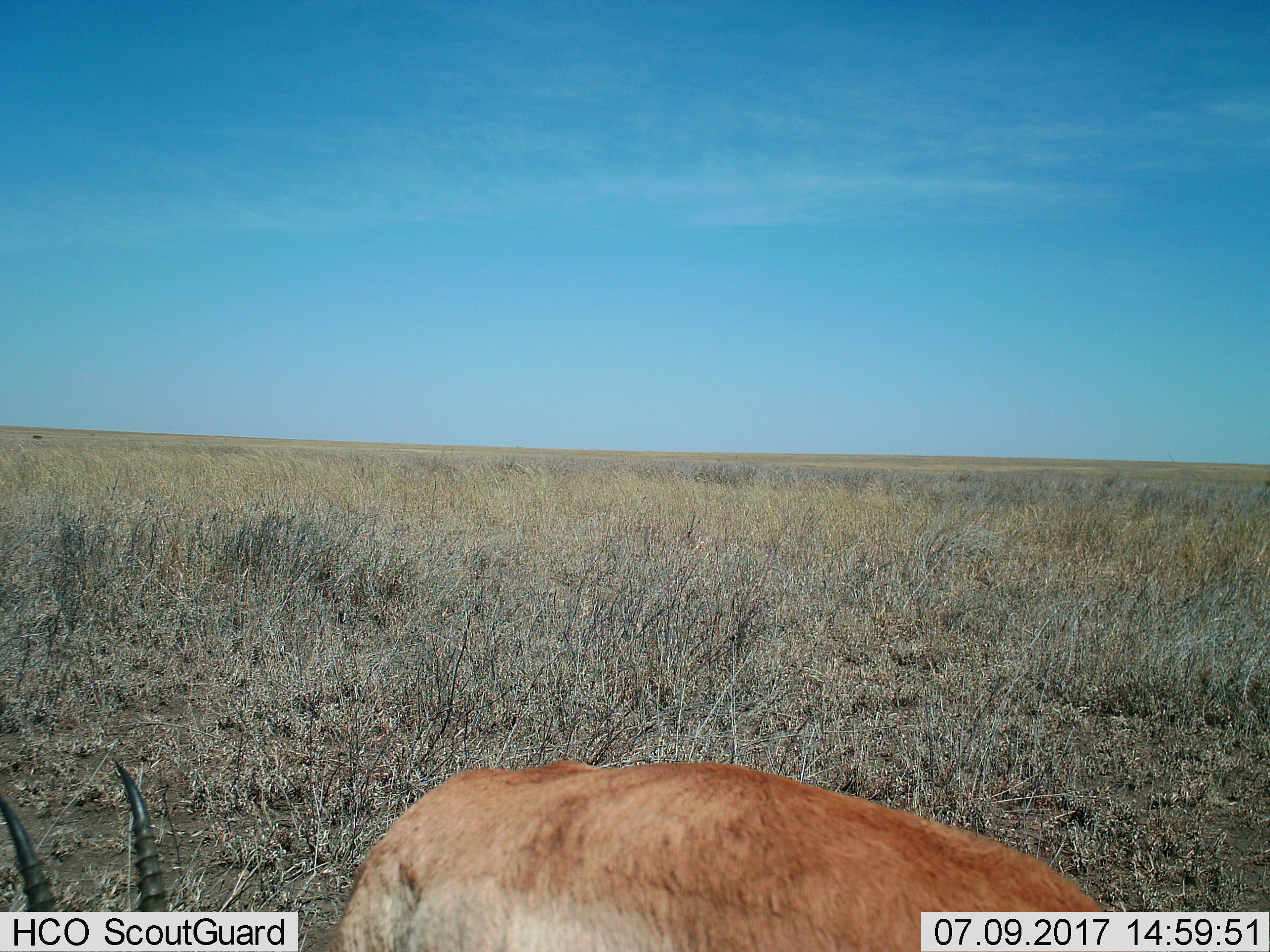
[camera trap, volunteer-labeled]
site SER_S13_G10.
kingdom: Animalia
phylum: Chordata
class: Mammalia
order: Artiodactyla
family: Bovidae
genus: Eudorcas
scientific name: Eudorcas thomsonii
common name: thomson's gazelle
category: gazellethomsons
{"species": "gazellethomsons (thomson's gazelle) (Eudorcas thomsonii)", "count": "1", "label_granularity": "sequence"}